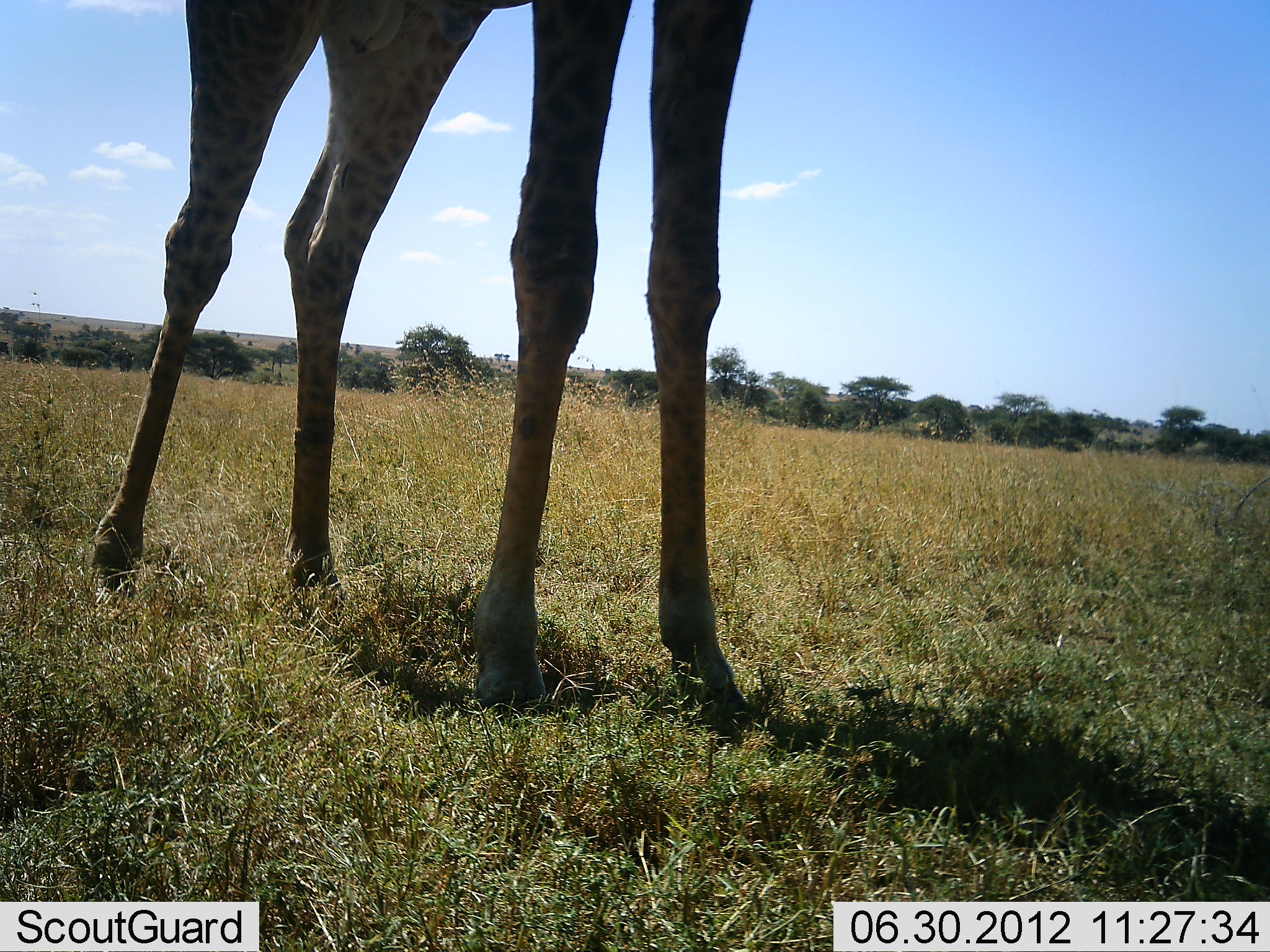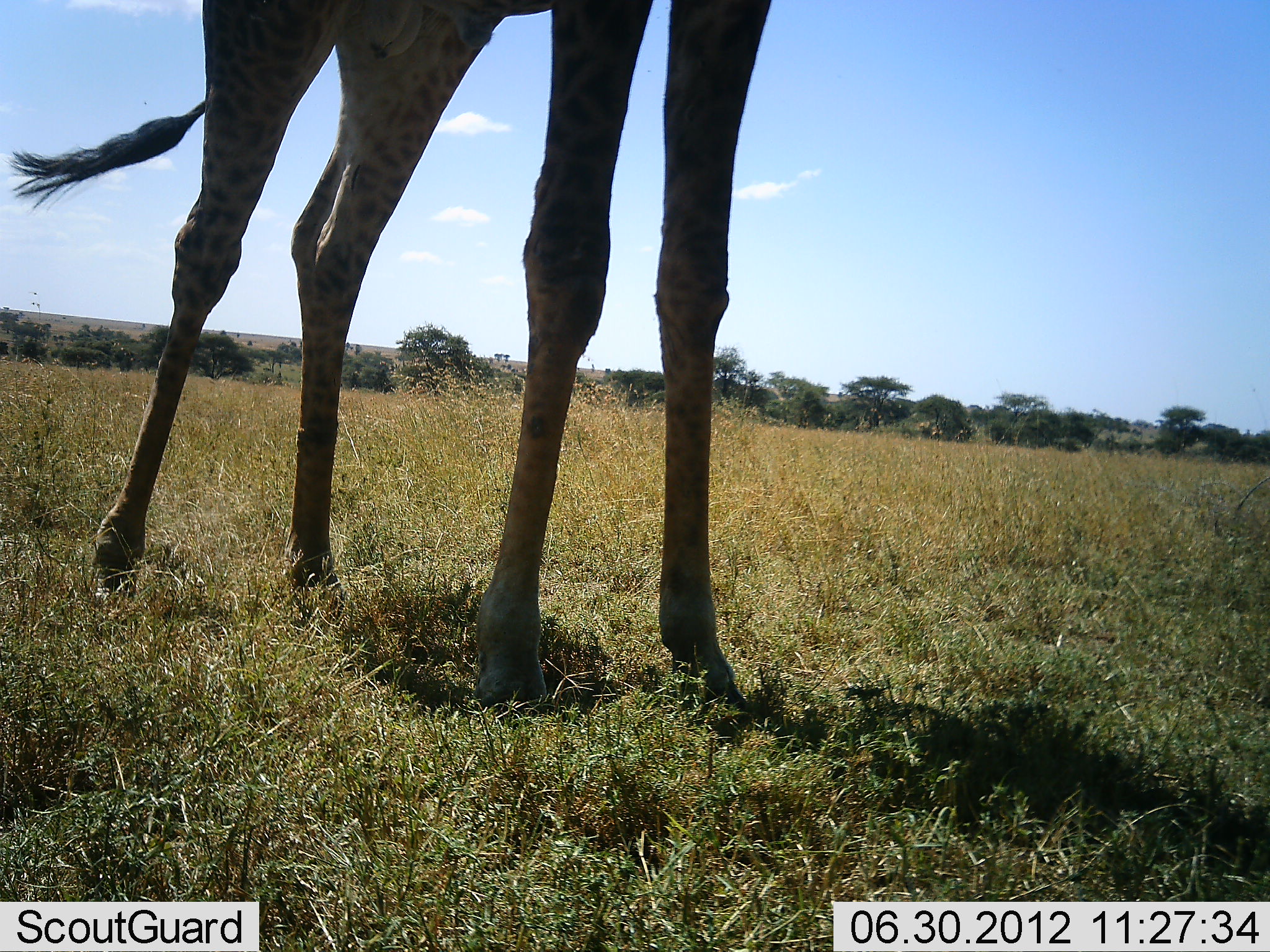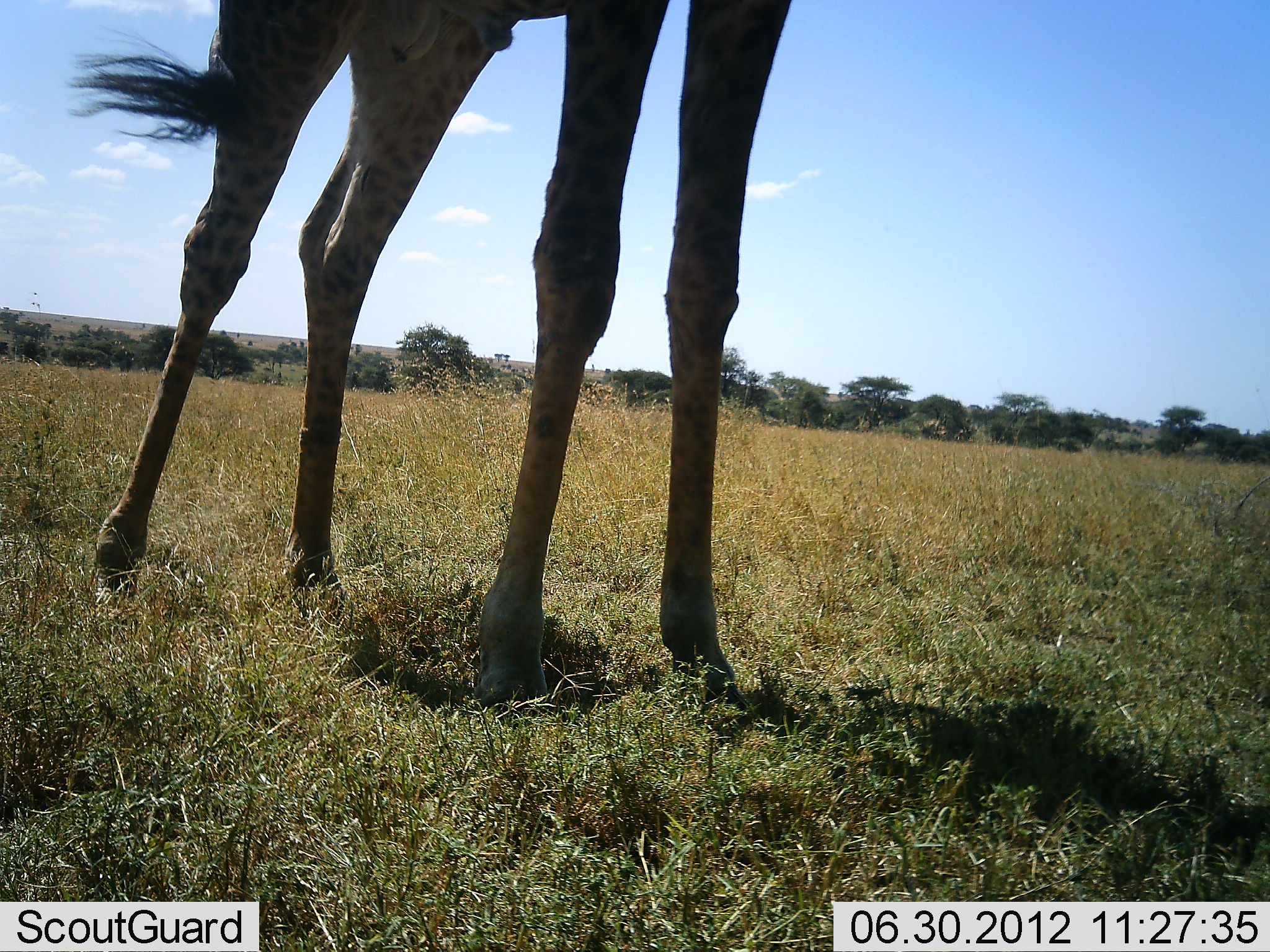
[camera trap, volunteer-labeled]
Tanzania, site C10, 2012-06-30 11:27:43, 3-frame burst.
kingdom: Animalia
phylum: Chordata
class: Mammalia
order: Artiodactyla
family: Giraffidae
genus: Giraffa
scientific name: Giraffa camelopardalis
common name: giraffe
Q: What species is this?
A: Giraffe (Giraffa camelopardalis).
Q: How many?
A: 1.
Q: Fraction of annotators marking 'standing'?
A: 90%.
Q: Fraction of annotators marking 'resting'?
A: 0%.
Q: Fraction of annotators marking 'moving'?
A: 10%.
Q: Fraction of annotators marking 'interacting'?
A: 0%.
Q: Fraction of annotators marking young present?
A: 0%.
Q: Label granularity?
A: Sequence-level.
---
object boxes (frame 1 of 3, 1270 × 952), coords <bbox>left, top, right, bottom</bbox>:
animal: <bbox>96, 0, 762, 745</bbox>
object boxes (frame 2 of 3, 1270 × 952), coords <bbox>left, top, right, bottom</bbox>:
animal: <bbox>11, 0, 782, 722</bbox>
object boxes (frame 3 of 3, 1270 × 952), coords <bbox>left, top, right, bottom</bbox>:
animal: <bbox>73, 0, 815, 709</bbox>